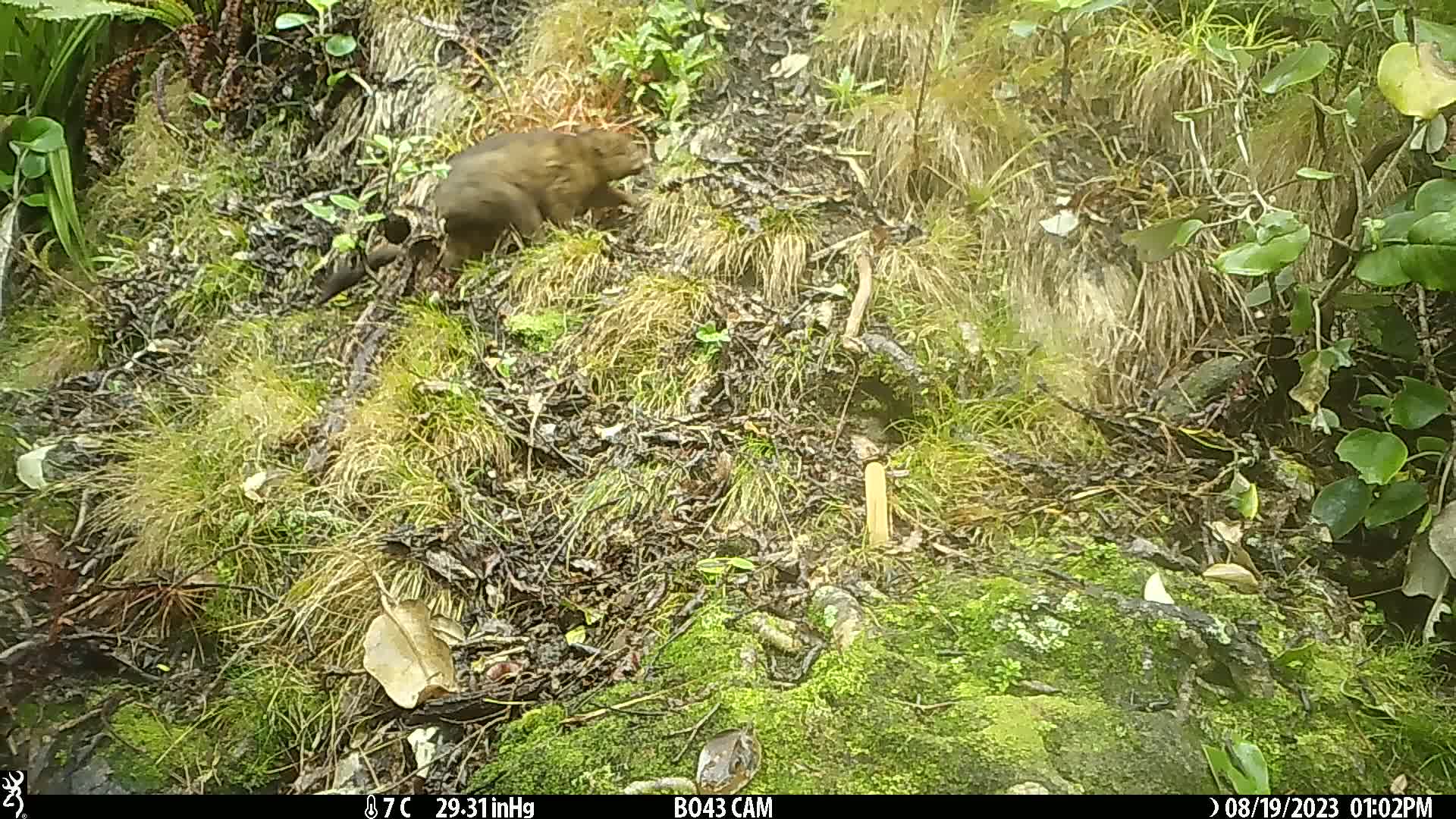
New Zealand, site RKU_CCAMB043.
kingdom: Animalia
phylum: Chordata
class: Mammalia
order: Diprotodontia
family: Phalangeridae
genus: Trichosurus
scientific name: Trichosurus vulpecula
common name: common brushtail possum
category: possum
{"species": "possum (common brushtail possum) (Trichosurus vulpecula)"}